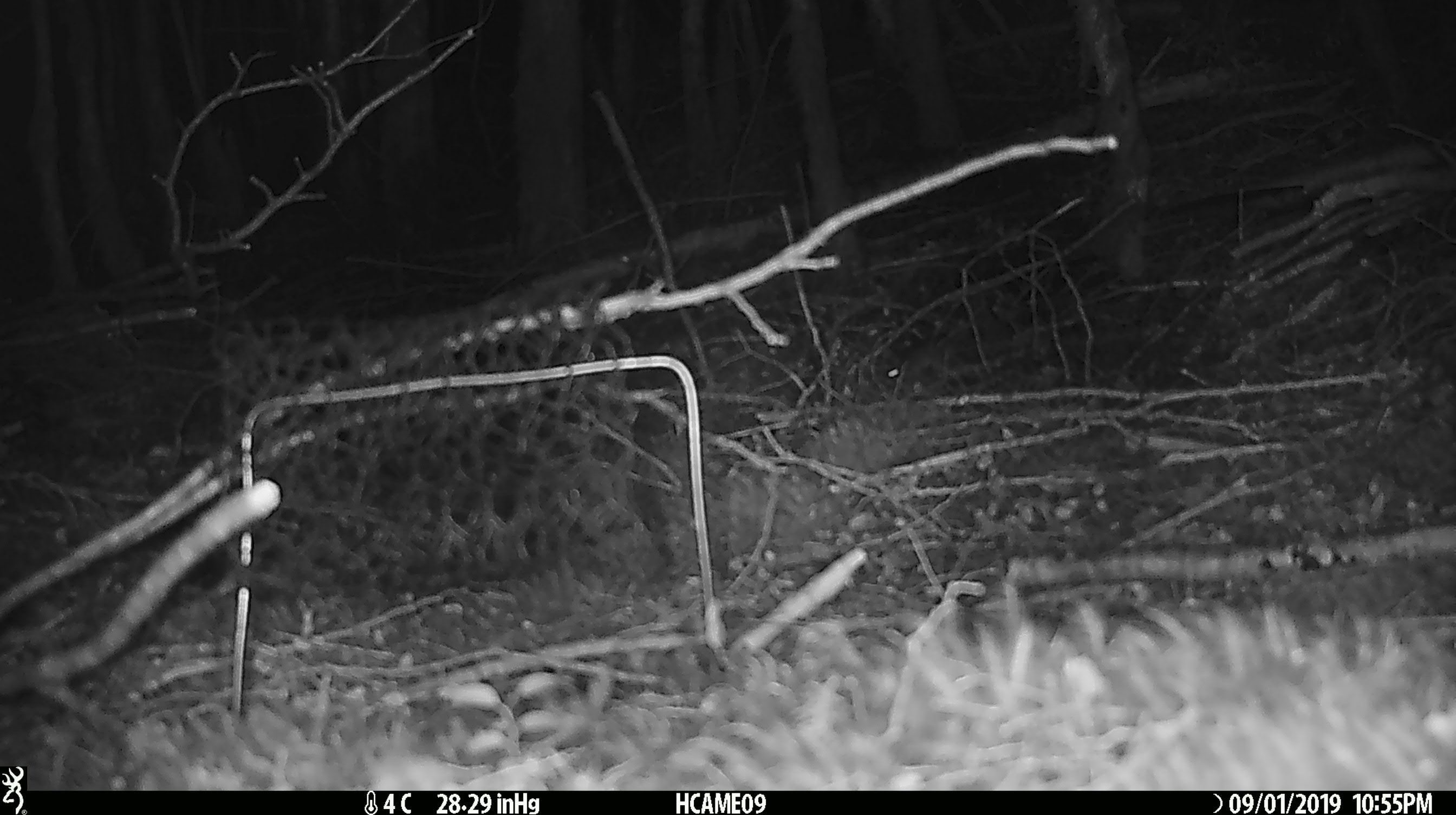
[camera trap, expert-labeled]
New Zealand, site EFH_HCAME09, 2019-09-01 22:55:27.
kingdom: Animalia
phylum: Chordata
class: Mammalia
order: Rodentia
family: Muridae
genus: Mus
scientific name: Mus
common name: mouse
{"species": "mouse (Mus)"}